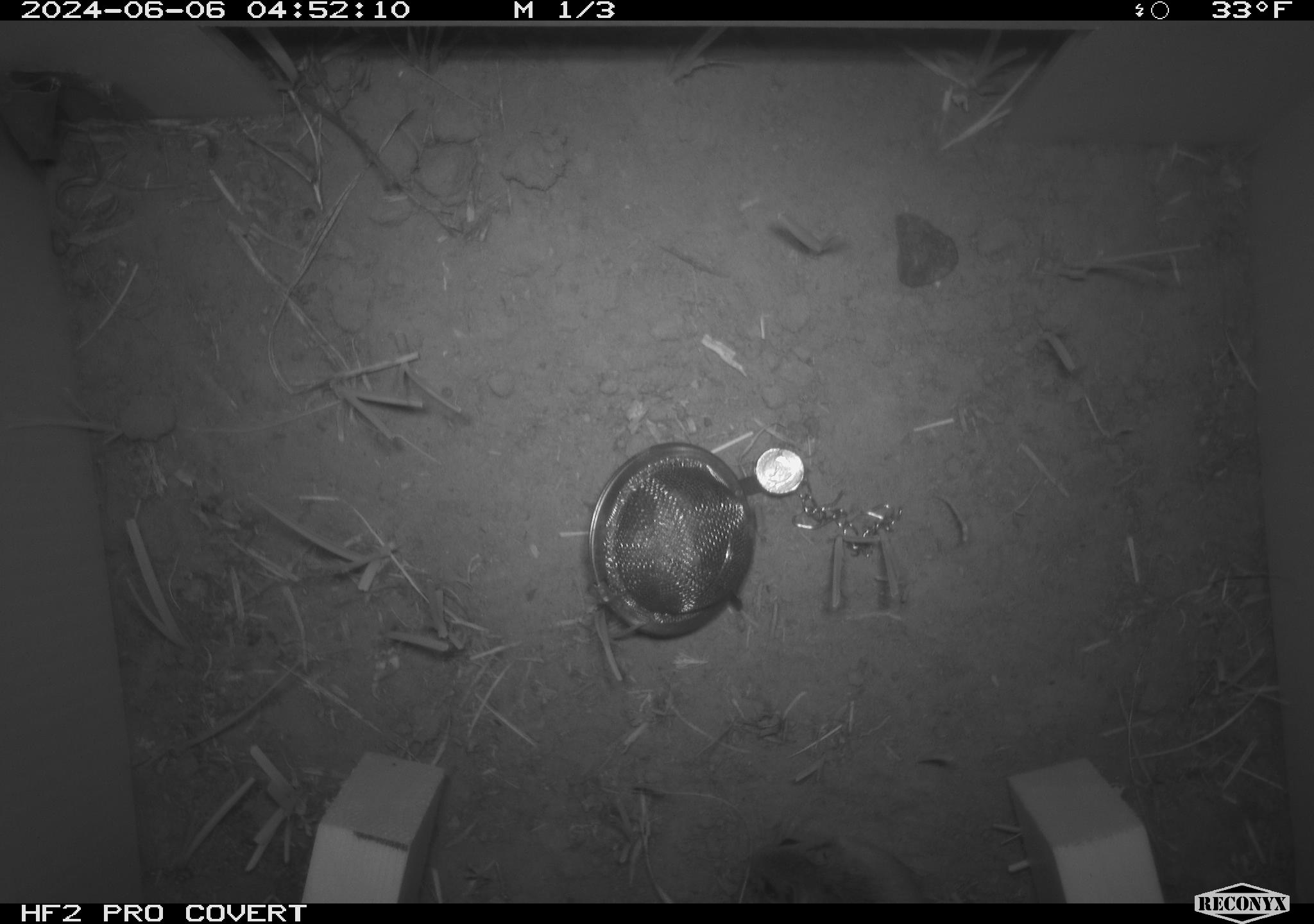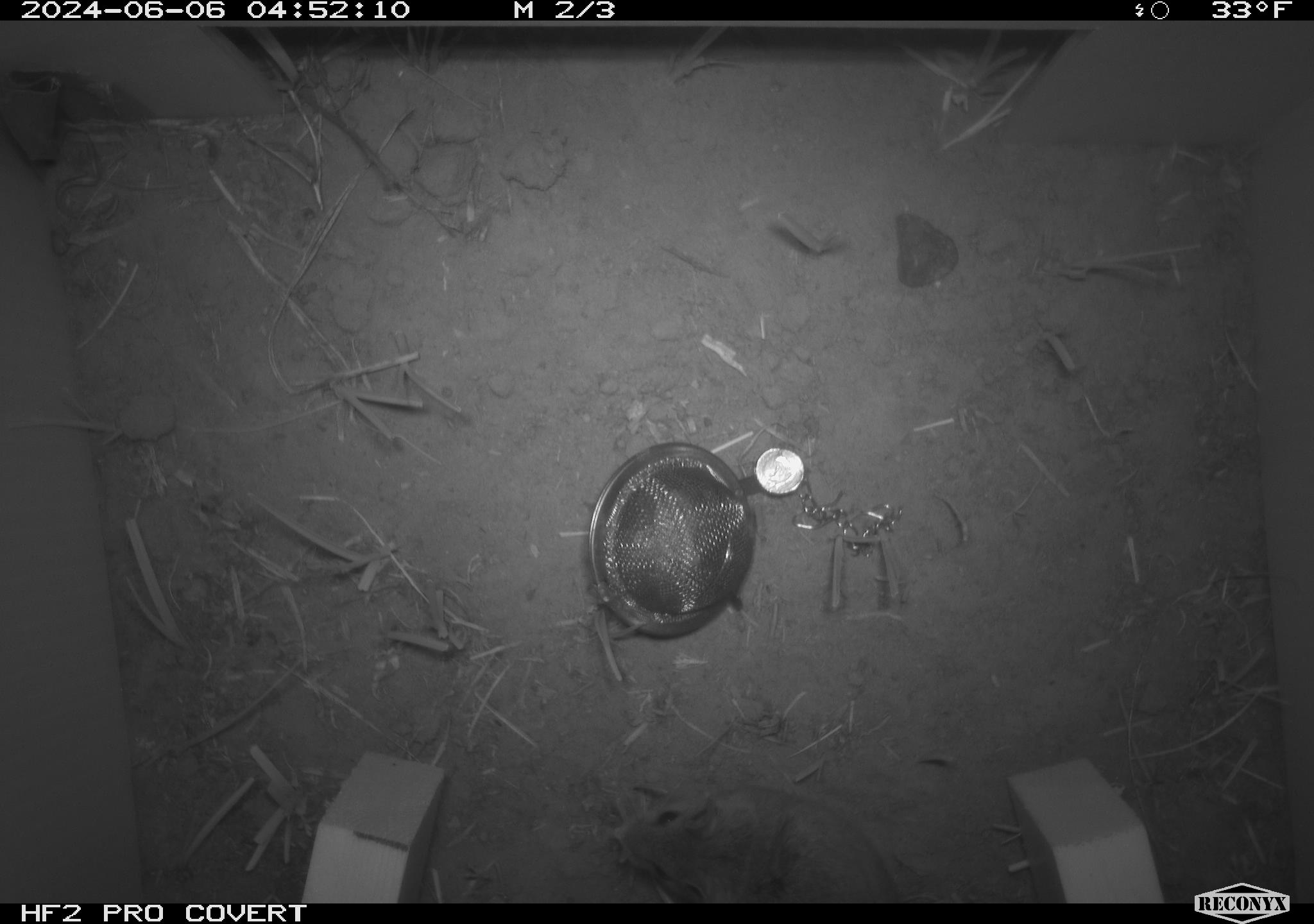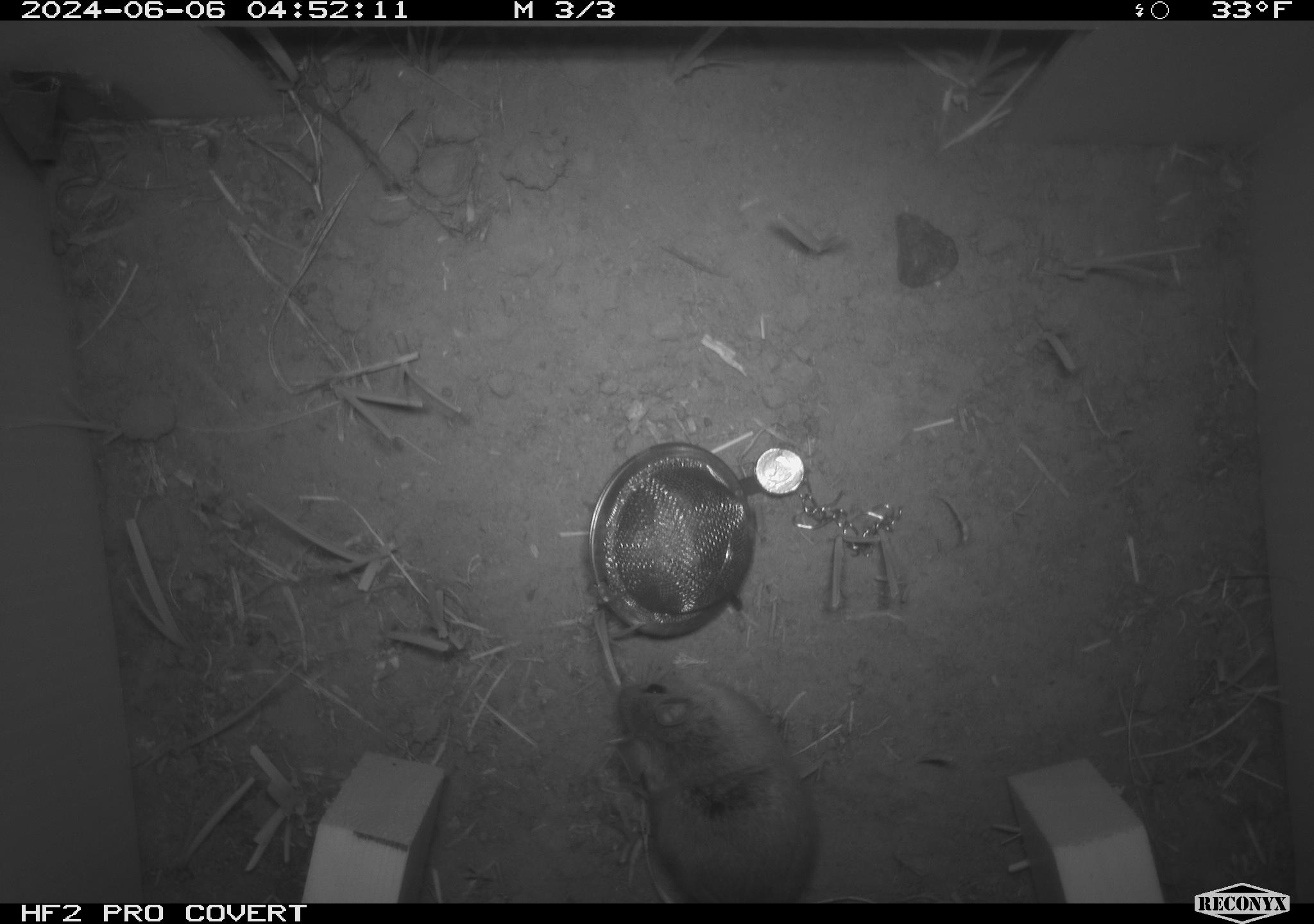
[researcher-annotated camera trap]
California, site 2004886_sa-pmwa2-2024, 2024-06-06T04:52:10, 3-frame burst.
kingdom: Animalia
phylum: Chordata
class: Mammalia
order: Rodentia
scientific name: Rodentia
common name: mouse species